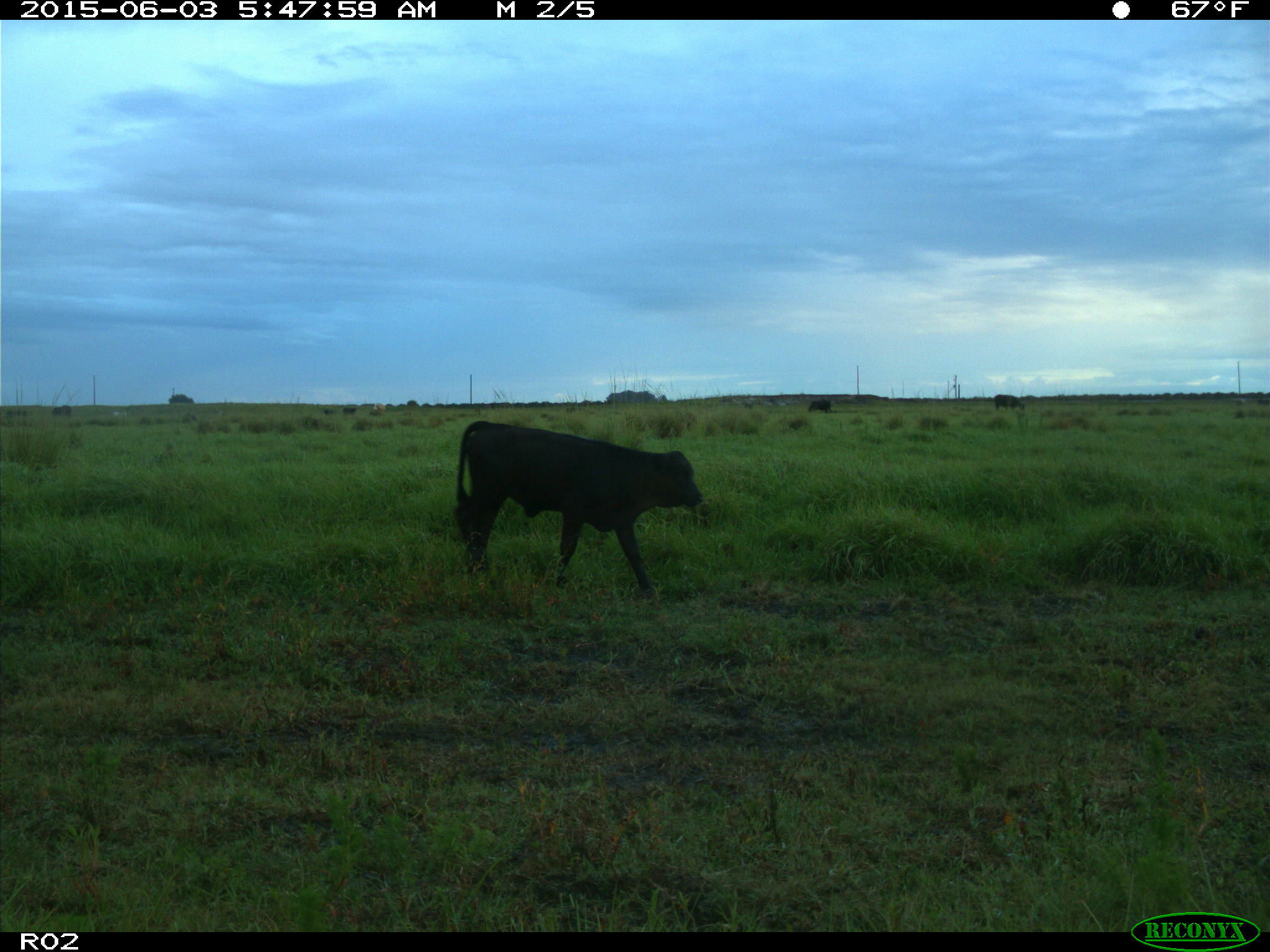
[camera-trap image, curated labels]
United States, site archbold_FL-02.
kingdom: Animalia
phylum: Chordata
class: Mammalia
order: Artiodactyla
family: Bovidae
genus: Bos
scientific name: Bos taurus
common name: domestic cow